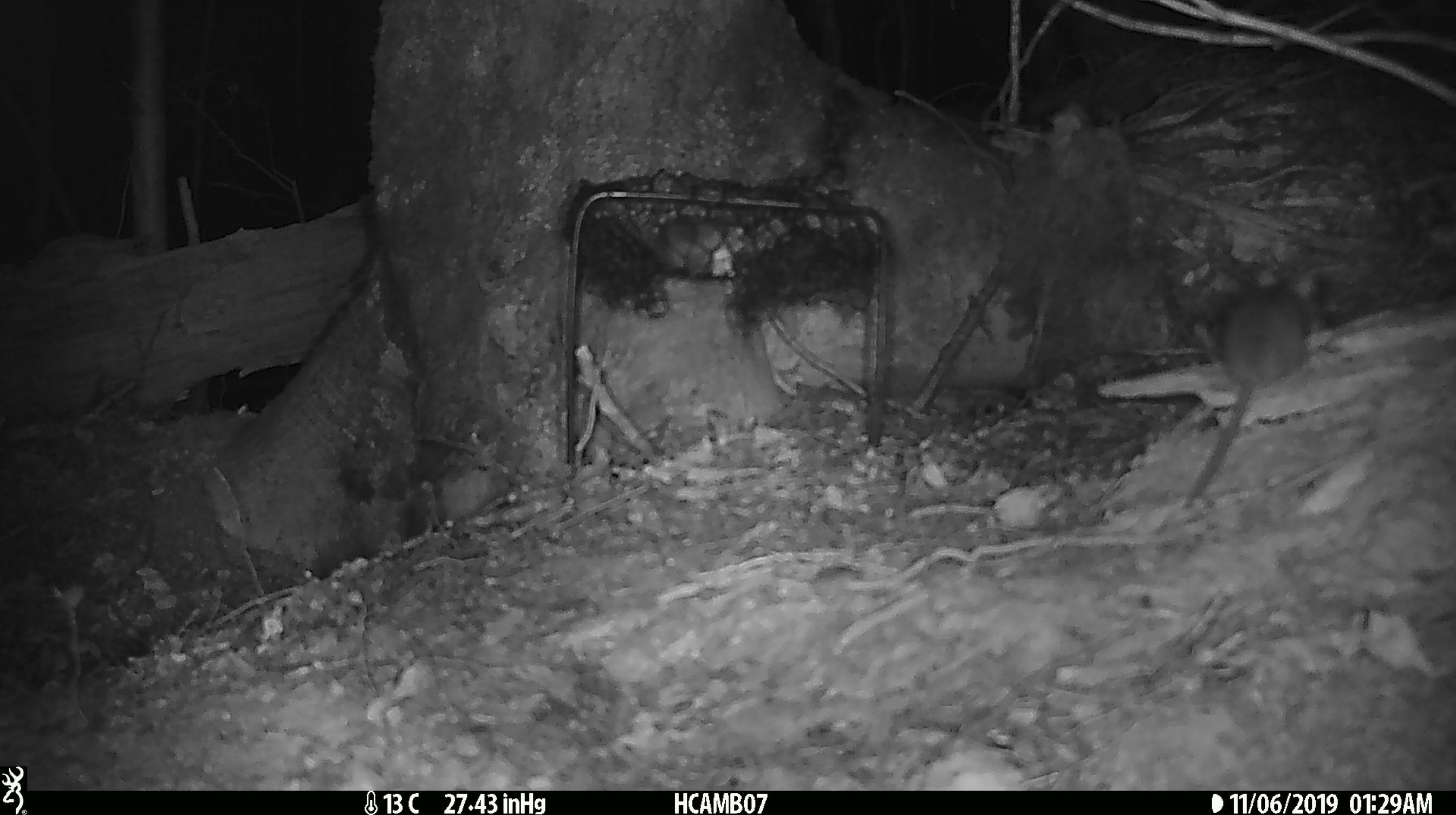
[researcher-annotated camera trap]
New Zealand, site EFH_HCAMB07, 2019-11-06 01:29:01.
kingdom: Animalia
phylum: Chordata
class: Mammalia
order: Rodentia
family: Muridae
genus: Mus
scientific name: Mus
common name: mouse